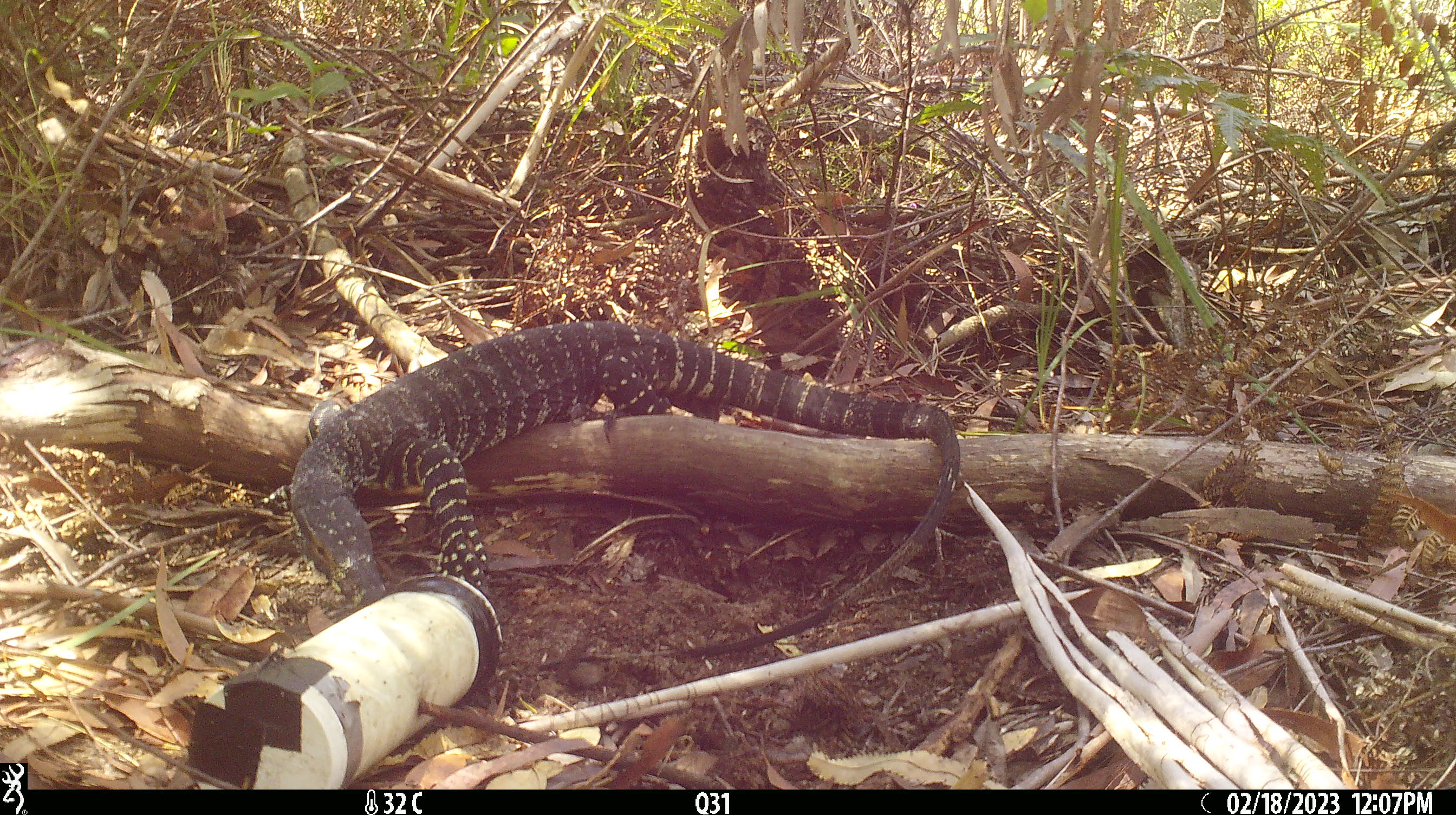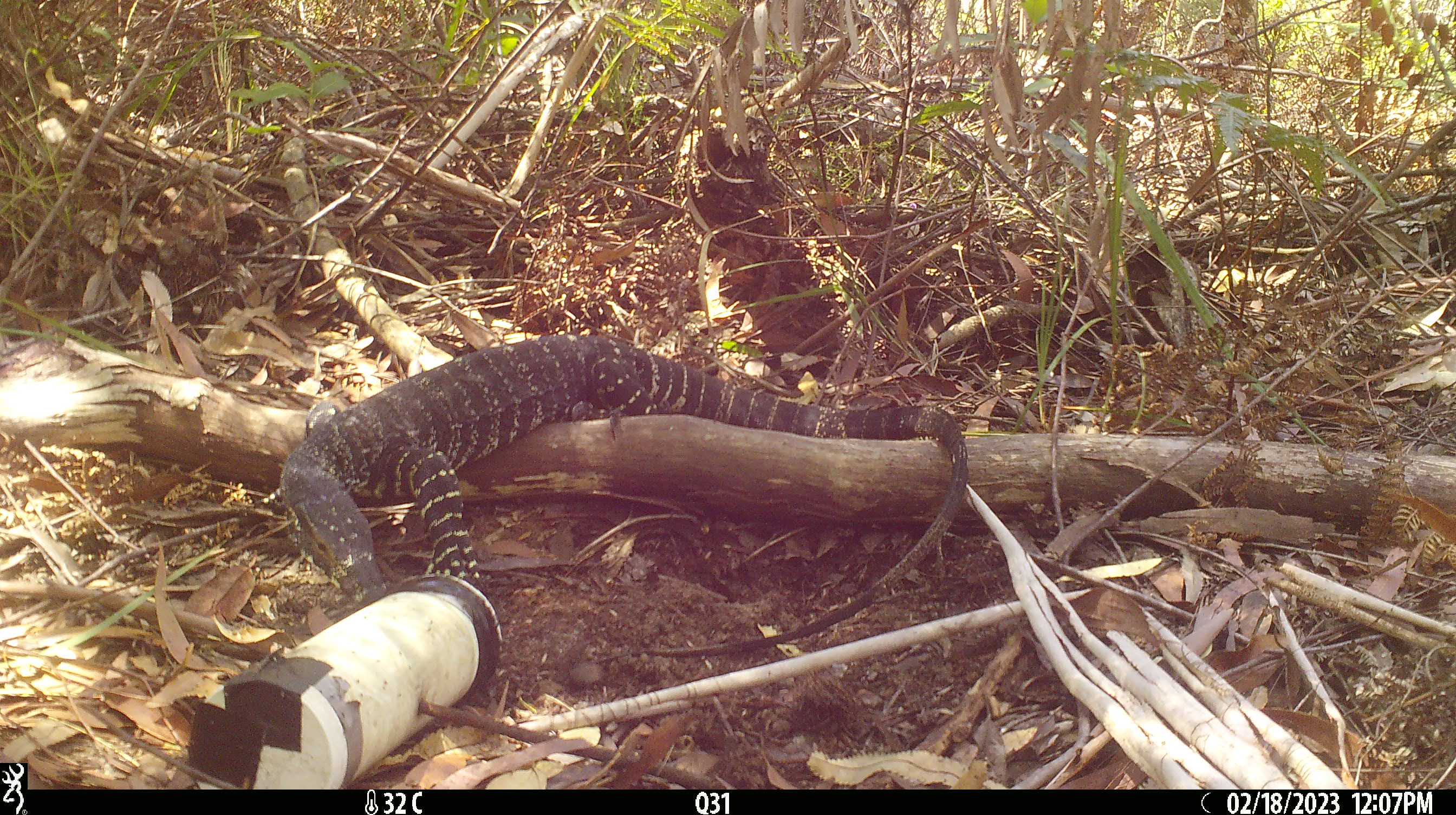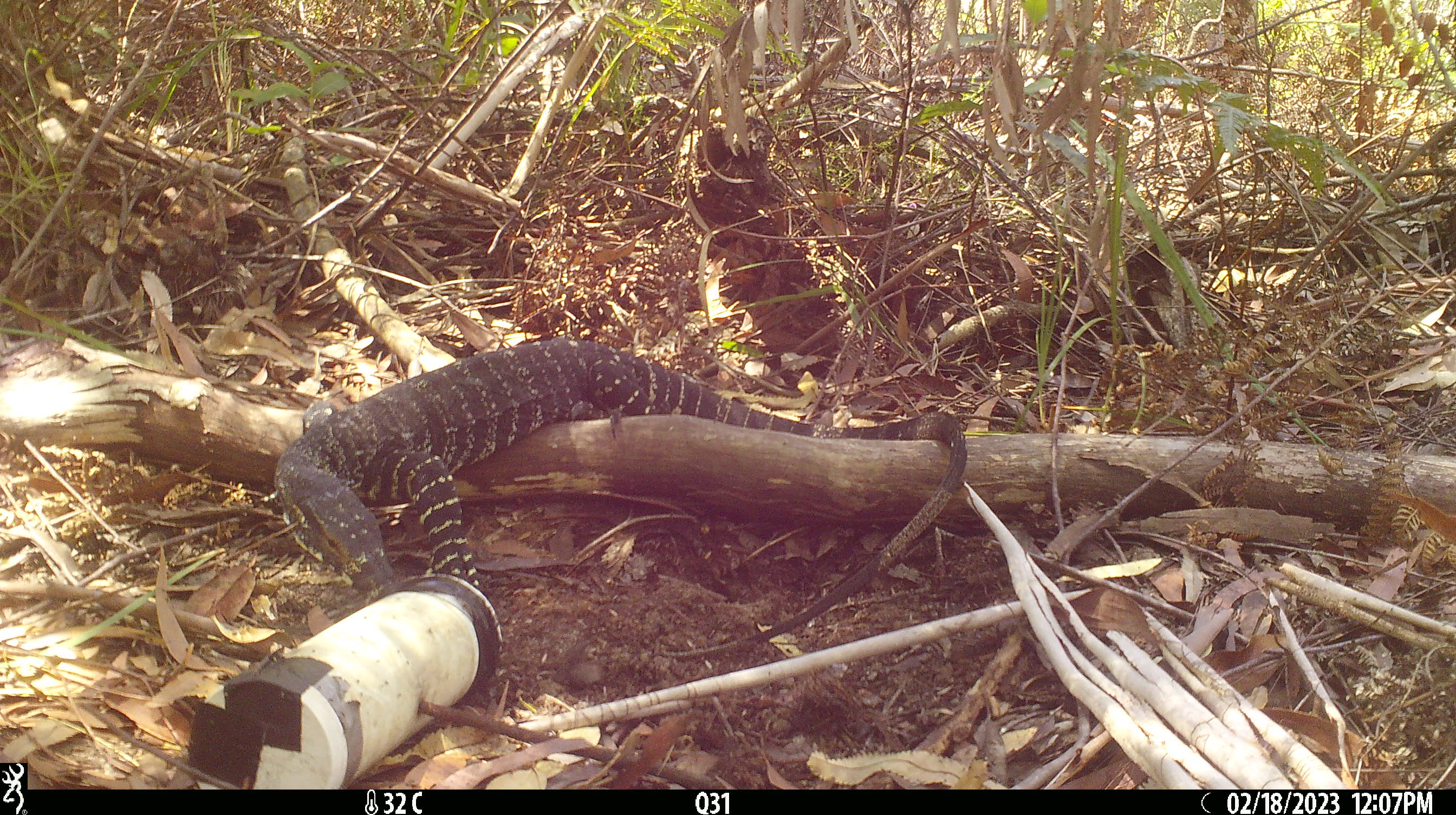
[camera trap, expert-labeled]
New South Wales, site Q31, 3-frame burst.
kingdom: Animalia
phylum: Chordata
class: Reptilia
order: Squamata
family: Varanidae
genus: Varanus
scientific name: Varanus varius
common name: lace monitor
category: goanna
Goanna (lace monitor) (Varanus varius).